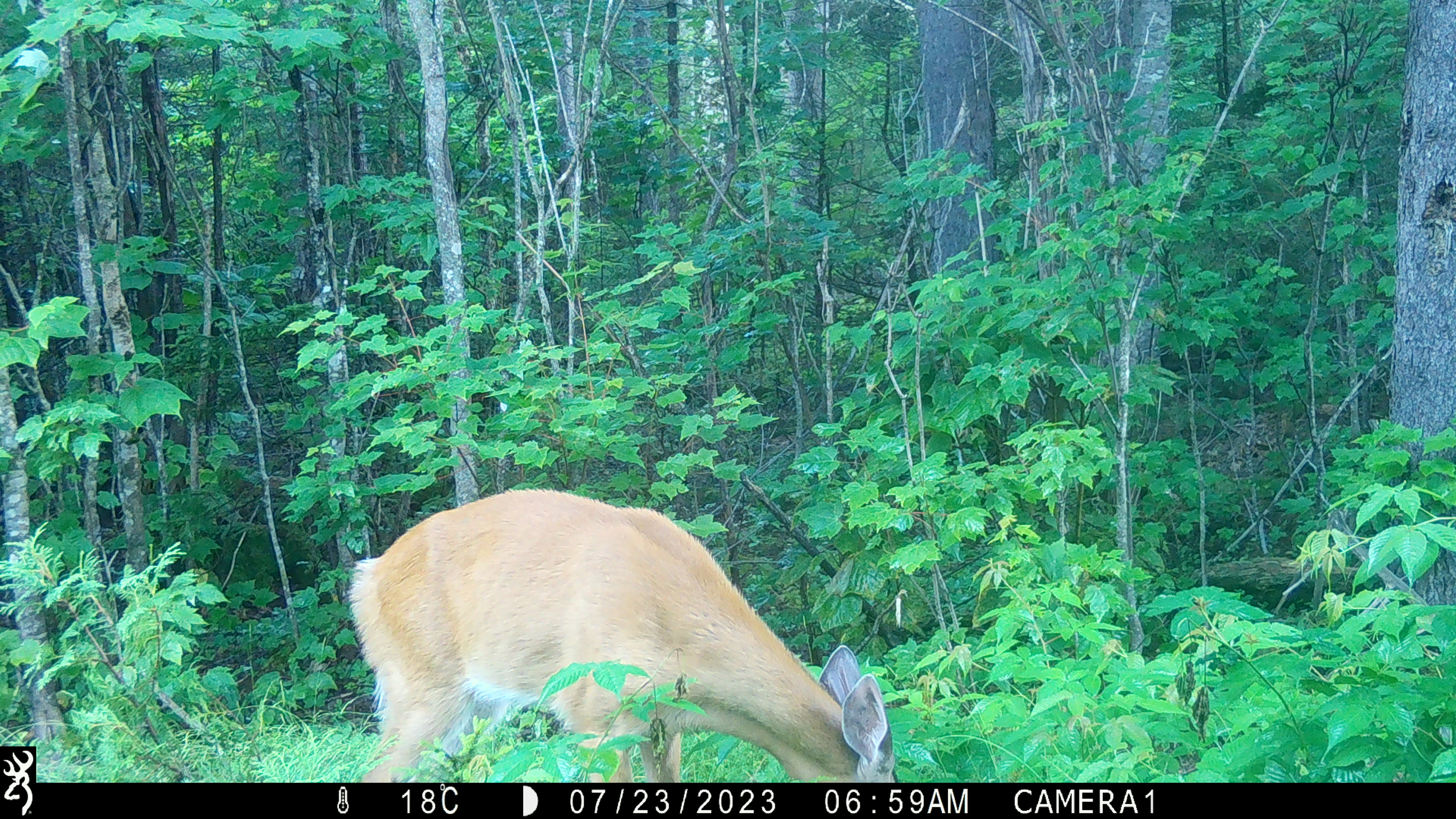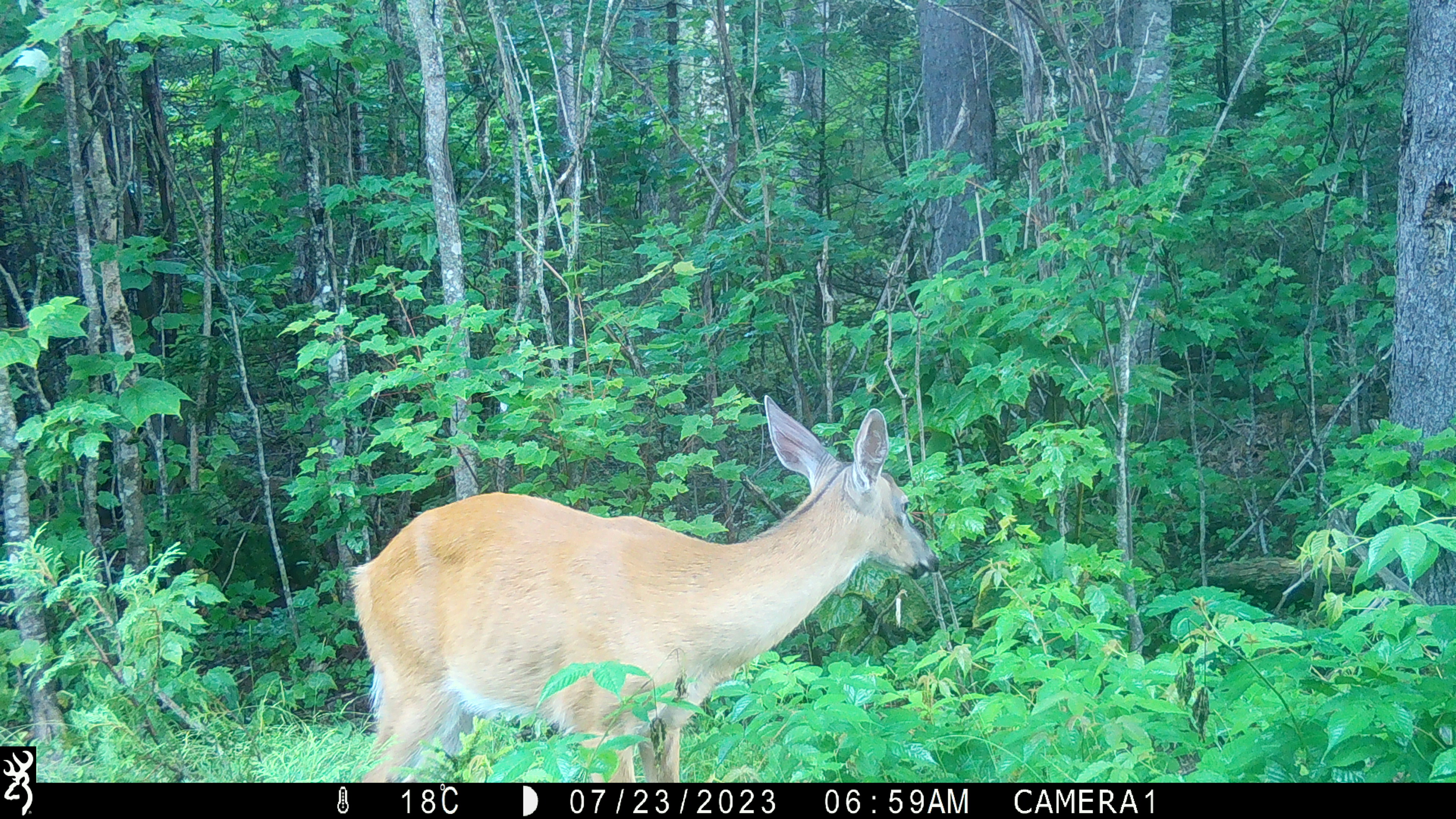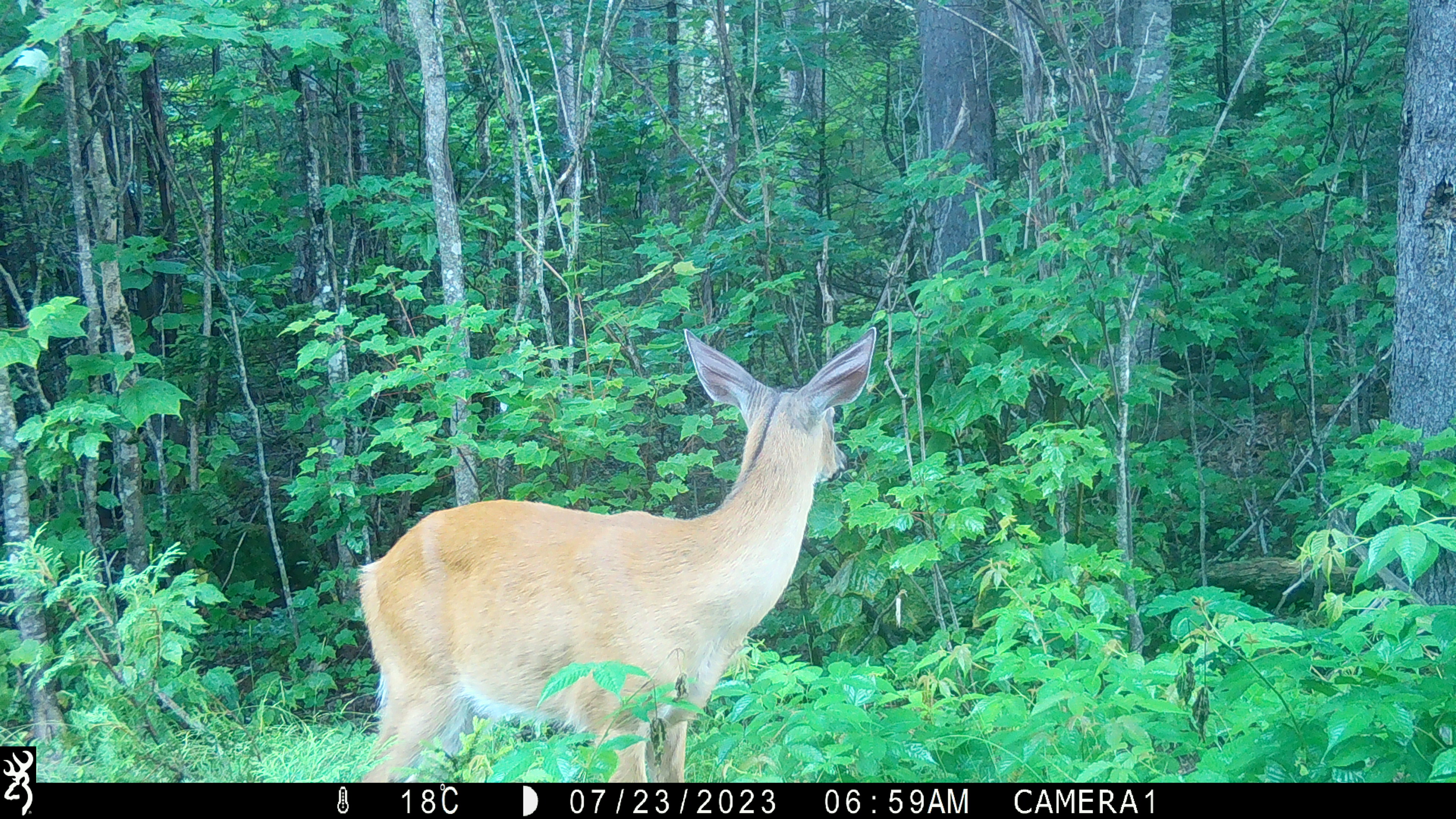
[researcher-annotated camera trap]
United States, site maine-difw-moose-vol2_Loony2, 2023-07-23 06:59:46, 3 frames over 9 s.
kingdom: Animalia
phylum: Chordata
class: Mammalia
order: Artiodactyla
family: Cervidae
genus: Odocoileus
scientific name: Odocoileus virginianus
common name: white-tailed deer